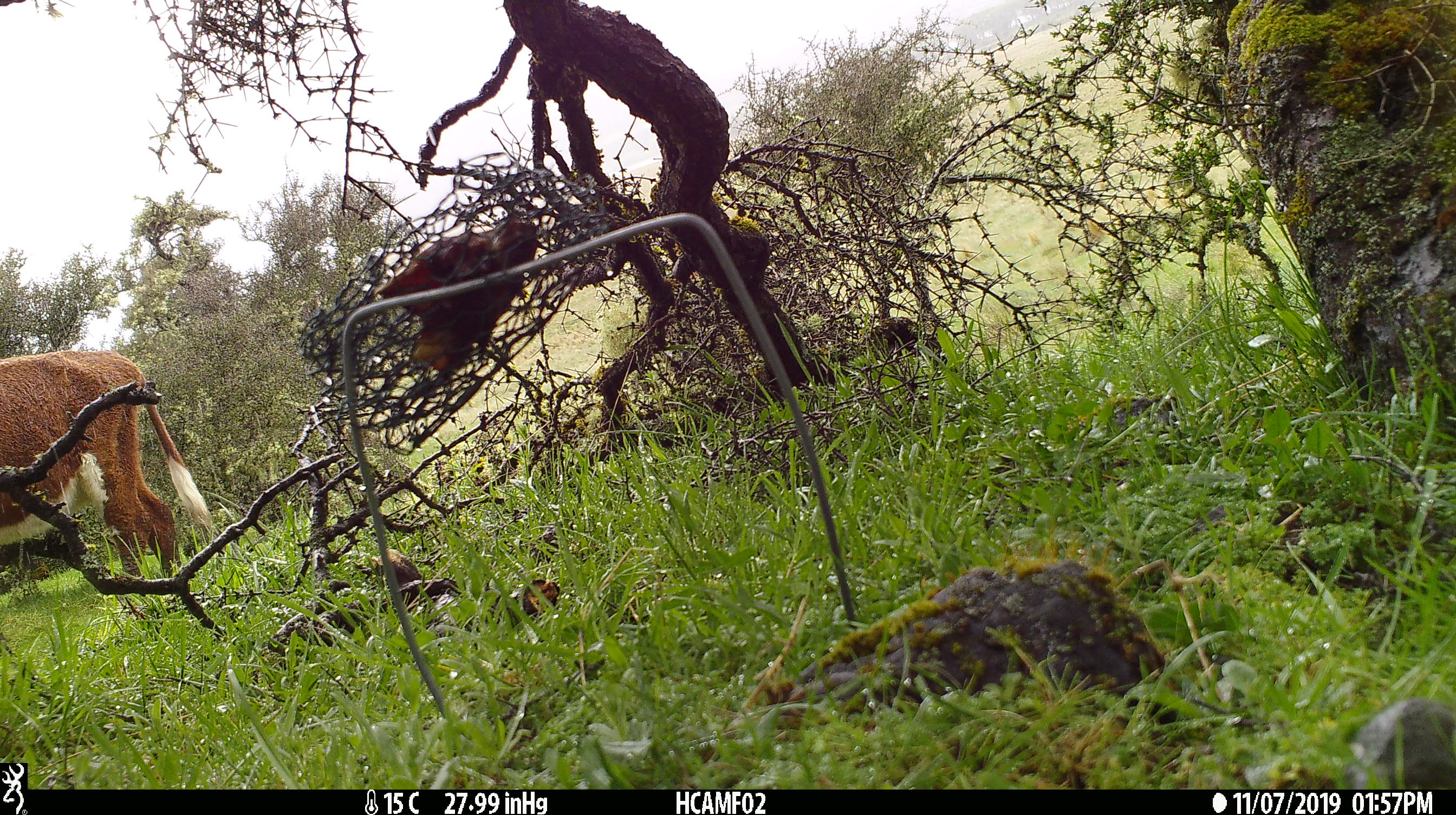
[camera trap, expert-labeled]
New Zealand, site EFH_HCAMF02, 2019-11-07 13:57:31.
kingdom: Animalia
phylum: Chordata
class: Mammalia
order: Artiodactyla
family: Bovidae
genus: Bos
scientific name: Bos taurus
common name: domestic cow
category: cow